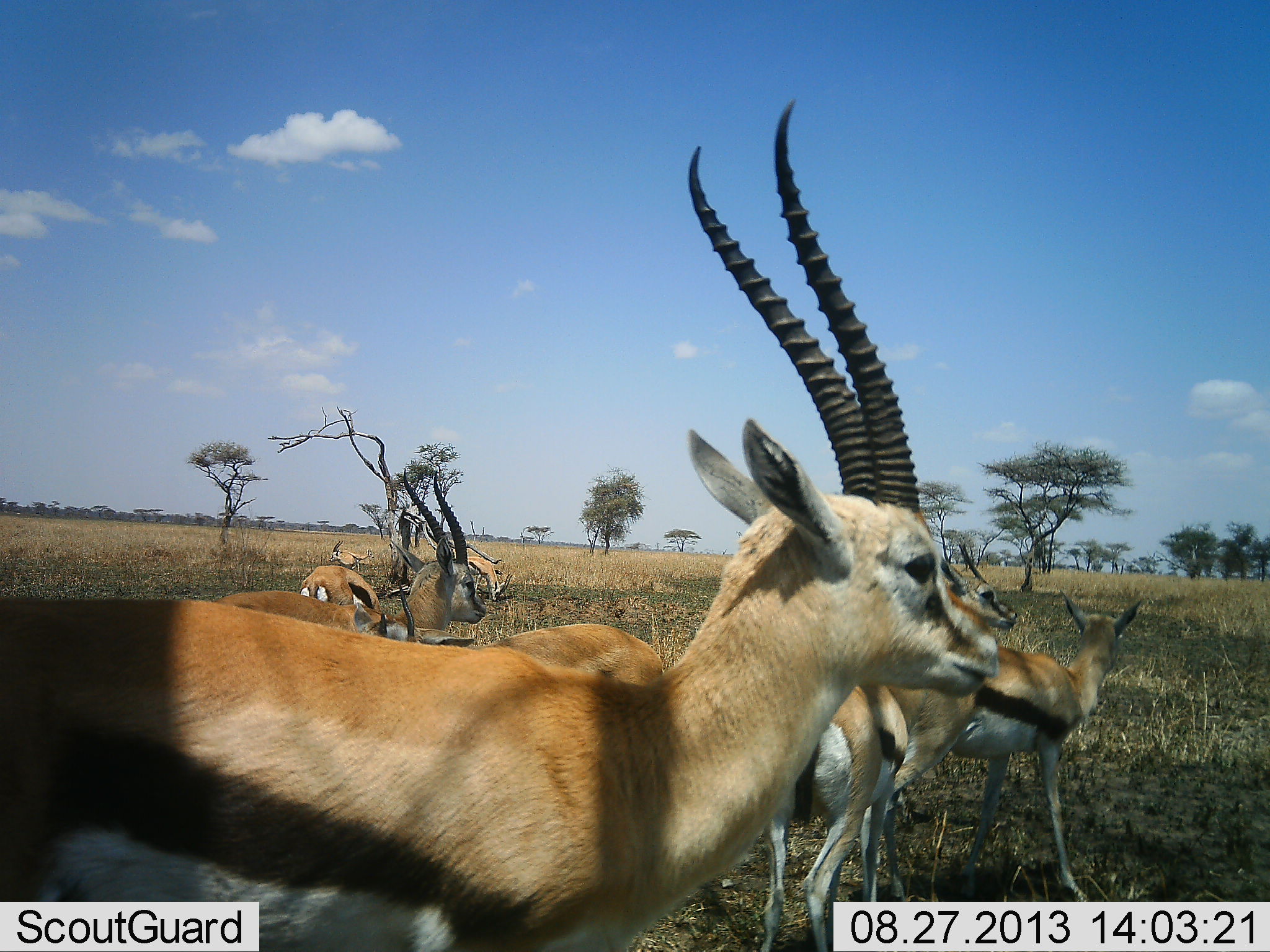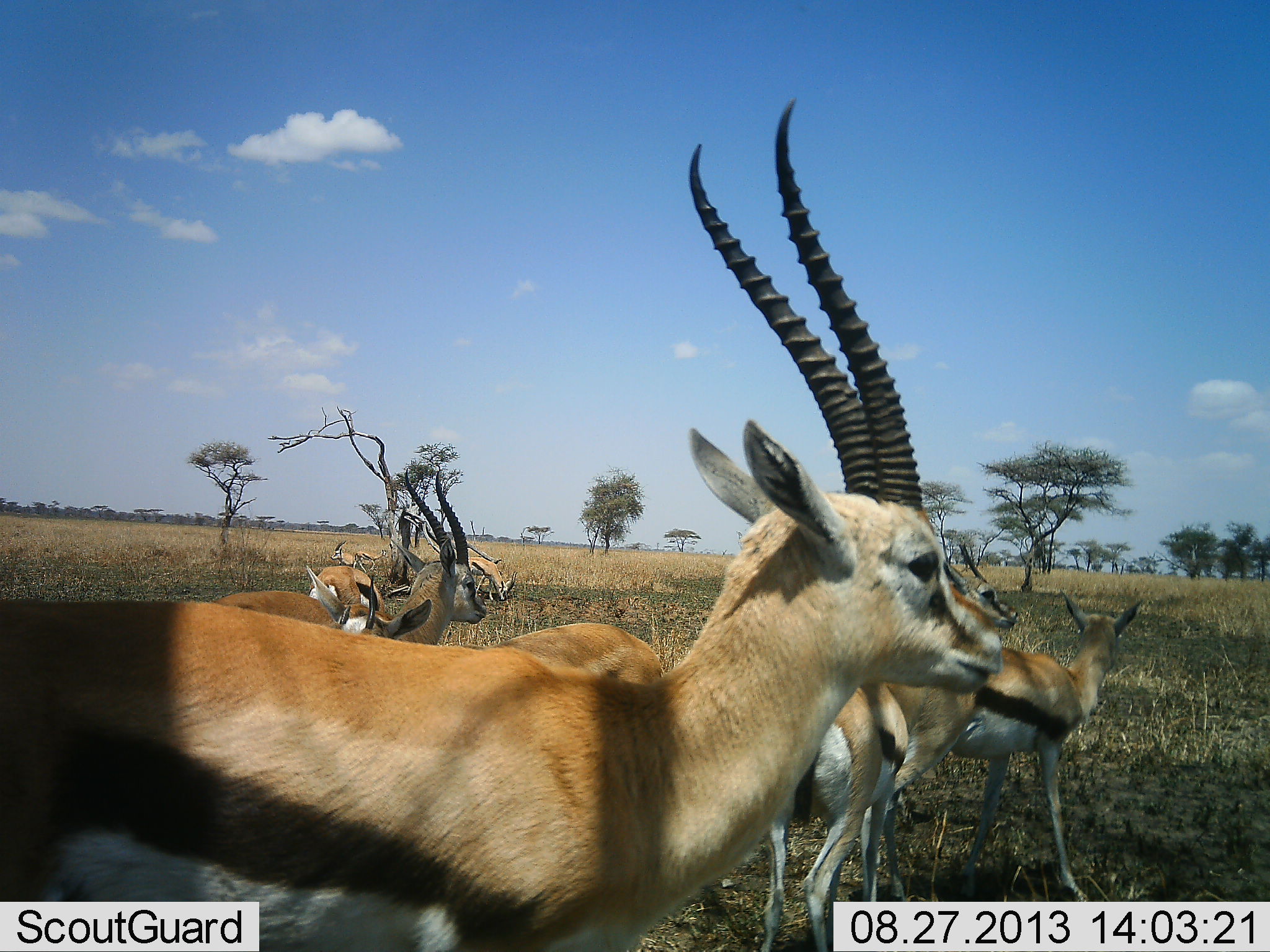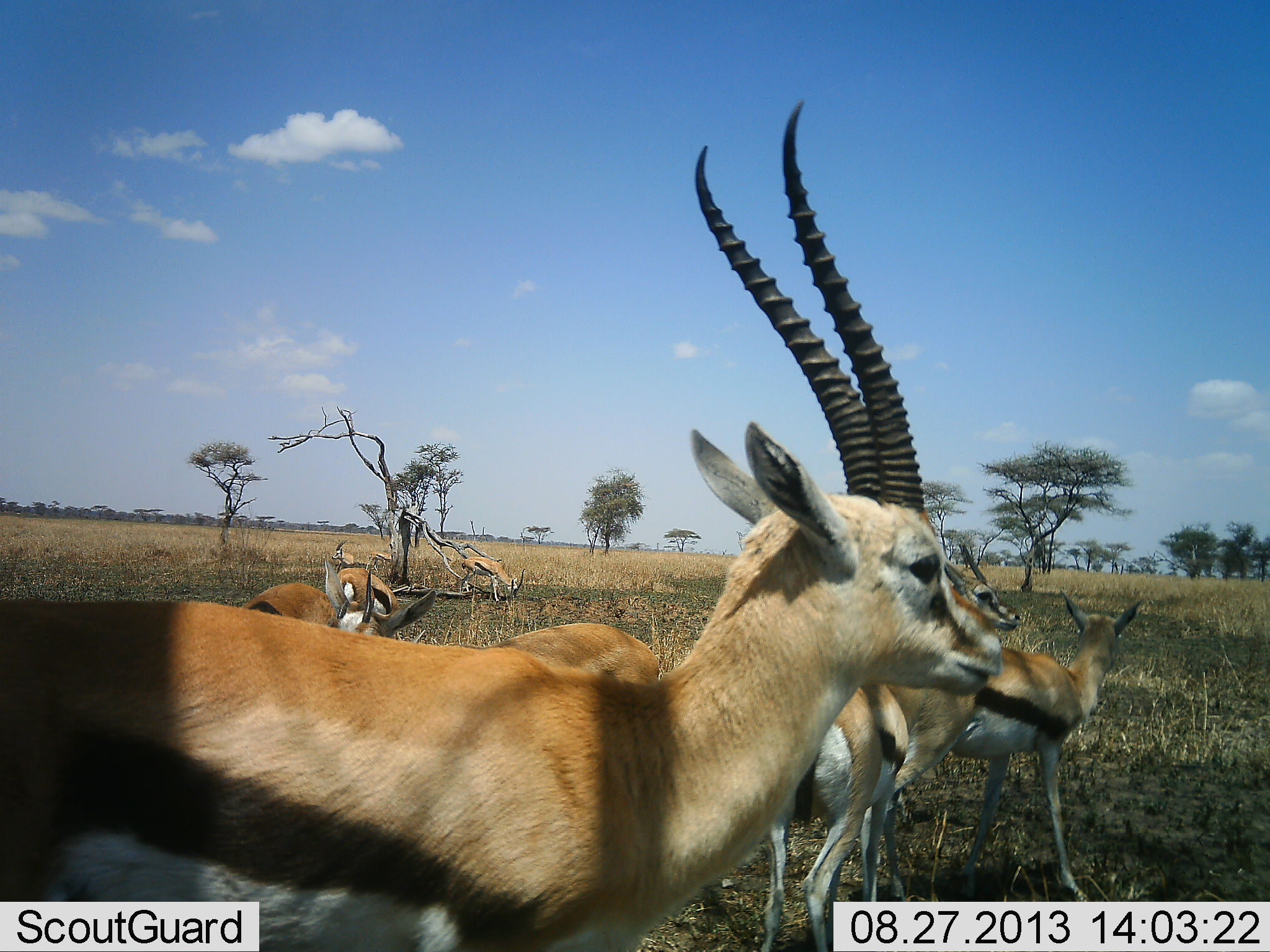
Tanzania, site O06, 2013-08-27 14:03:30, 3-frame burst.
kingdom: Animalia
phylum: Chordata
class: Mammalia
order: Artiodactyla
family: Bovidae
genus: Eudorcas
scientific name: Eudorcas thomsonii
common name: thomson's gazelle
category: gazellethomsons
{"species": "gazellethomsons (thomson's gazelle) (Eudorcas thomsonii)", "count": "9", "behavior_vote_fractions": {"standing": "95%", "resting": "16%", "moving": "32%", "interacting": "16%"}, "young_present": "5%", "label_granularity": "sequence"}